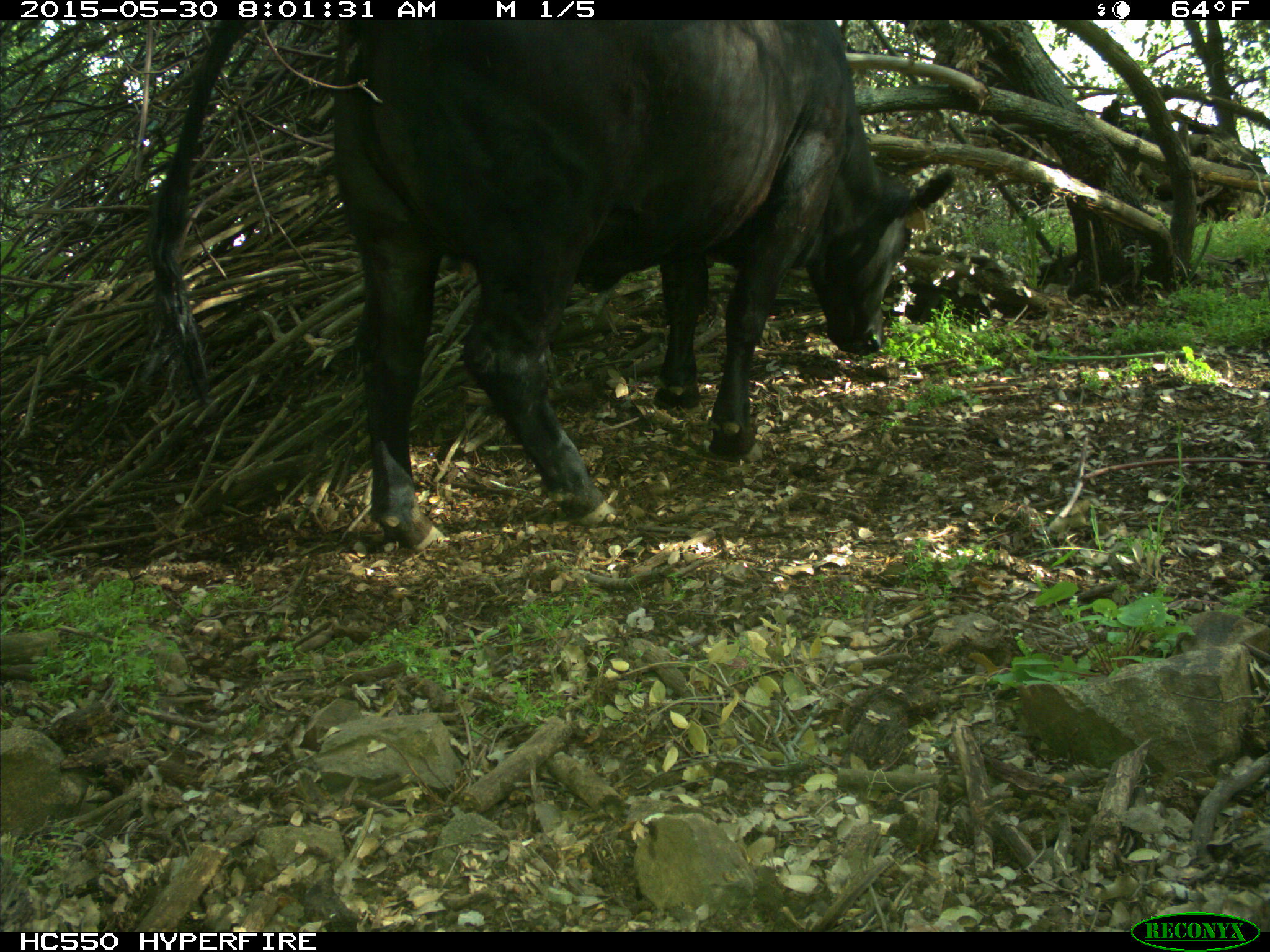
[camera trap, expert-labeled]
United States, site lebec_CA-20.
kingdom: Animalia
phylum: Chordata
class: Mammalia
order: Artiodactyla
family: Bovidae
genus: Bos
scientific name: Bos taurus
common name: domestic cow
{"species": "Bos taurus (domestic cow)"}